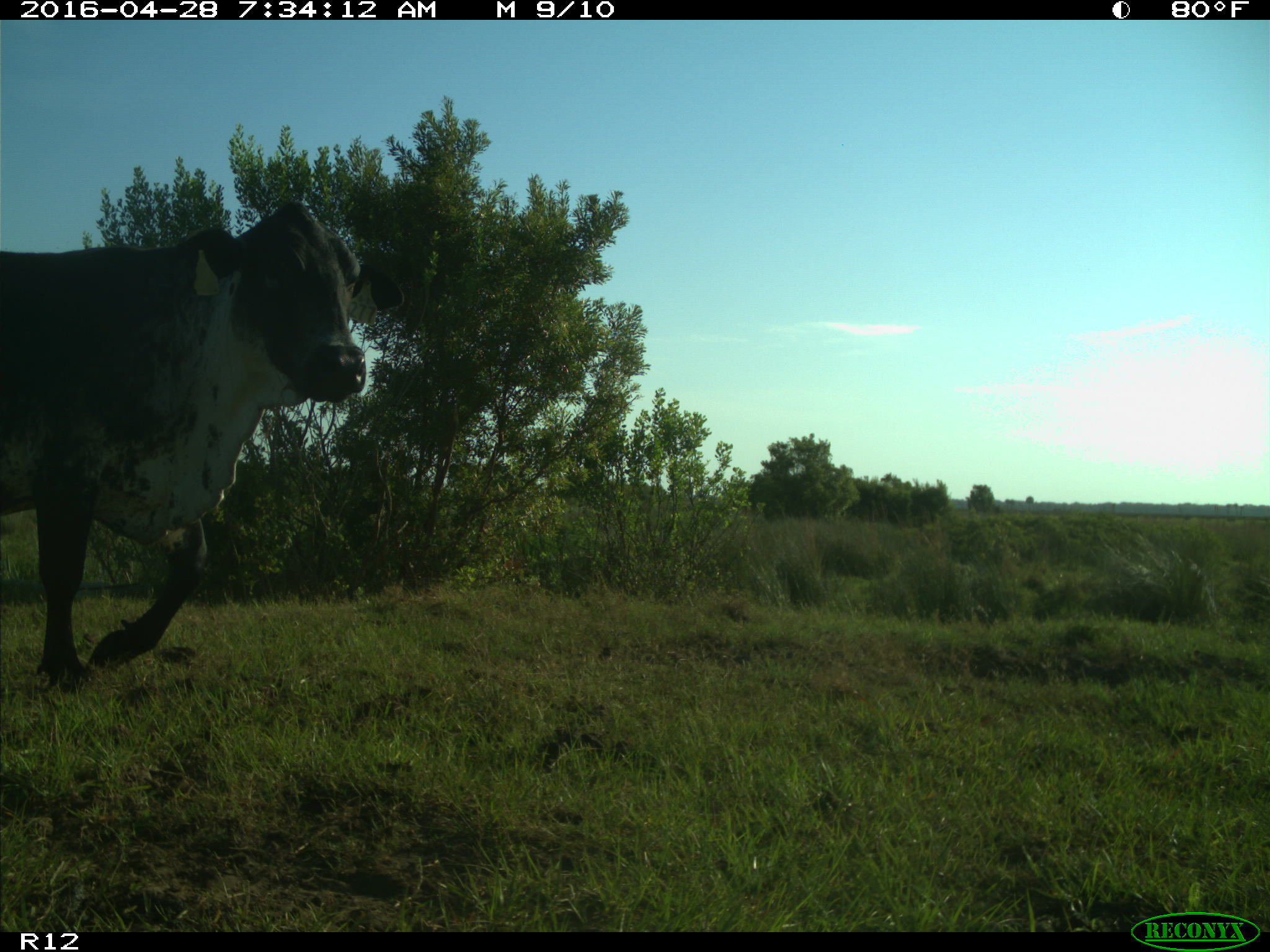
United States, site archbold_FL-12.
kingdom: Animalia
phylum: Chordata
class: Mammalia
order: Artiodactyla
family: Bovidae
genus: Bos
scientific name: Bos taurus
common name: domestic cow